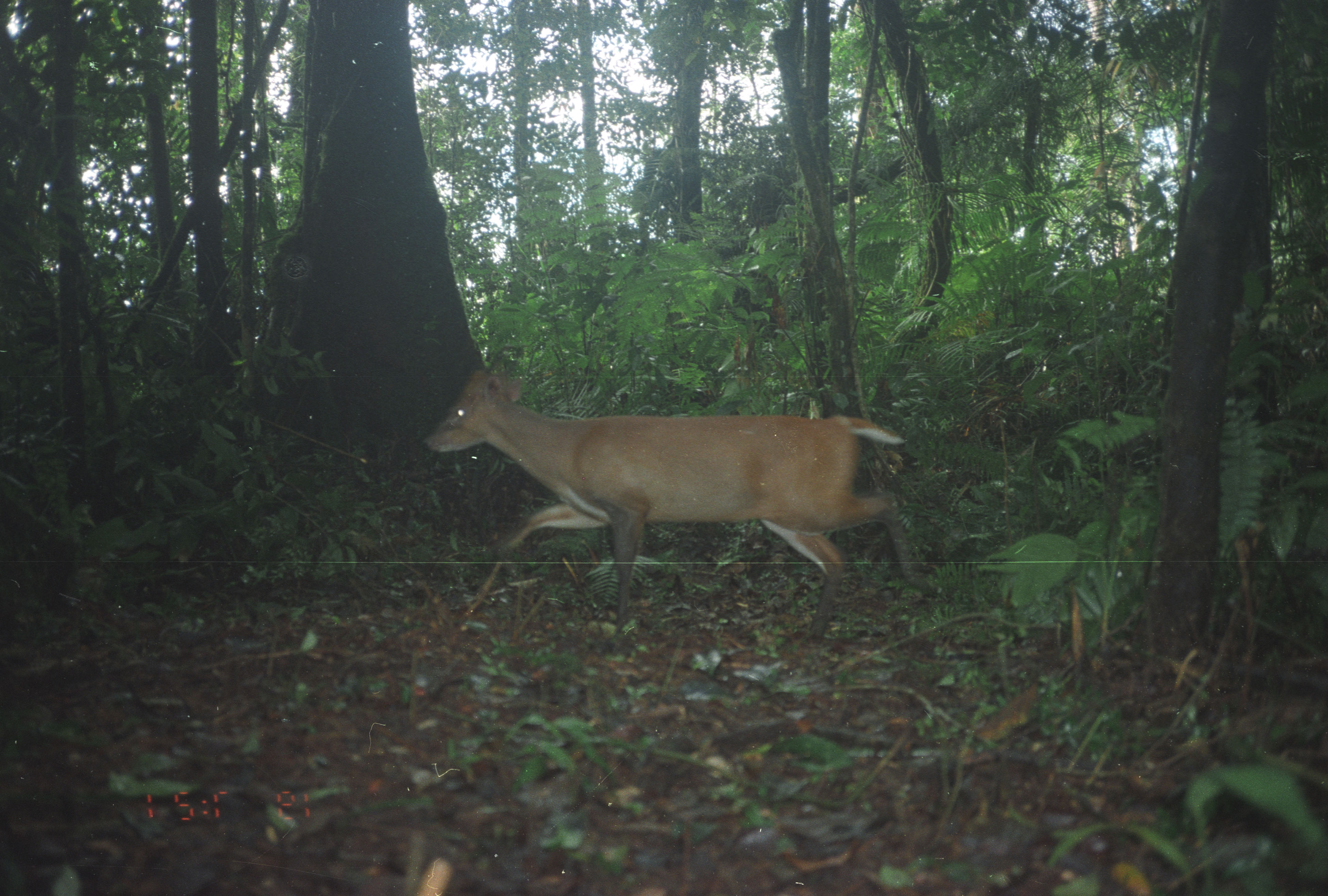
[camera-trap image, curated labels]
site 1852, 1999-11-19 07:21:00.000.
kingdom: Animalia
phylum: Chordata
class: Mammalia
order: Artiodactyla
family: Cervidae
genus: Muntiacus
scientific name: Muntiacus muntjak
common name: southern red muntjac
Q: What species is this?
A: Muntiacus muntjak (southern red muntjac).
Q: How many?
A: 1.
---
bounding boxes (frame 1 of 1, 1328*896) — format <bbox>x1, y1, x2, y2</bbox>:
muntiacus muntjak: <bbox>423, 368, 939, 647</bbox>